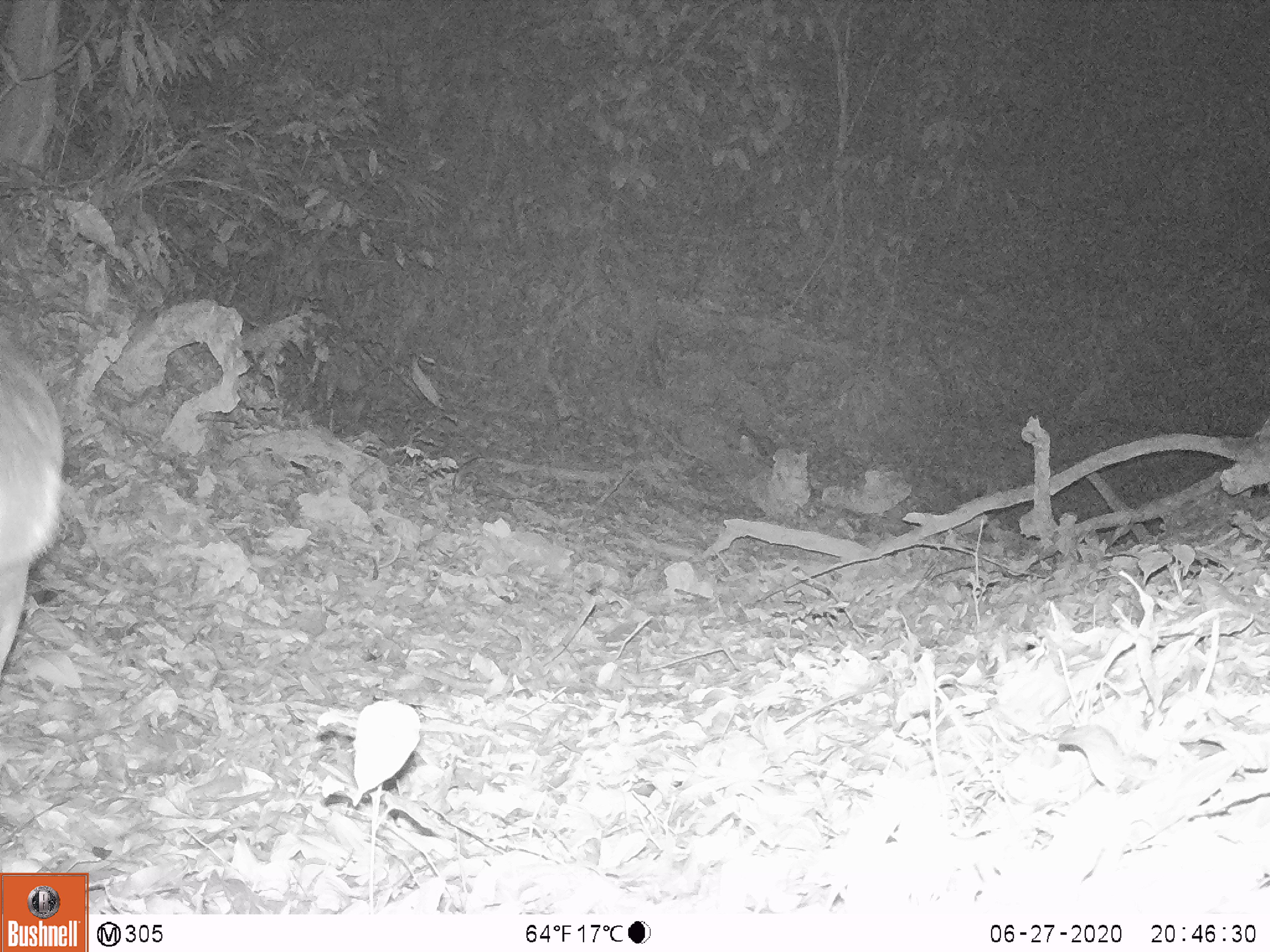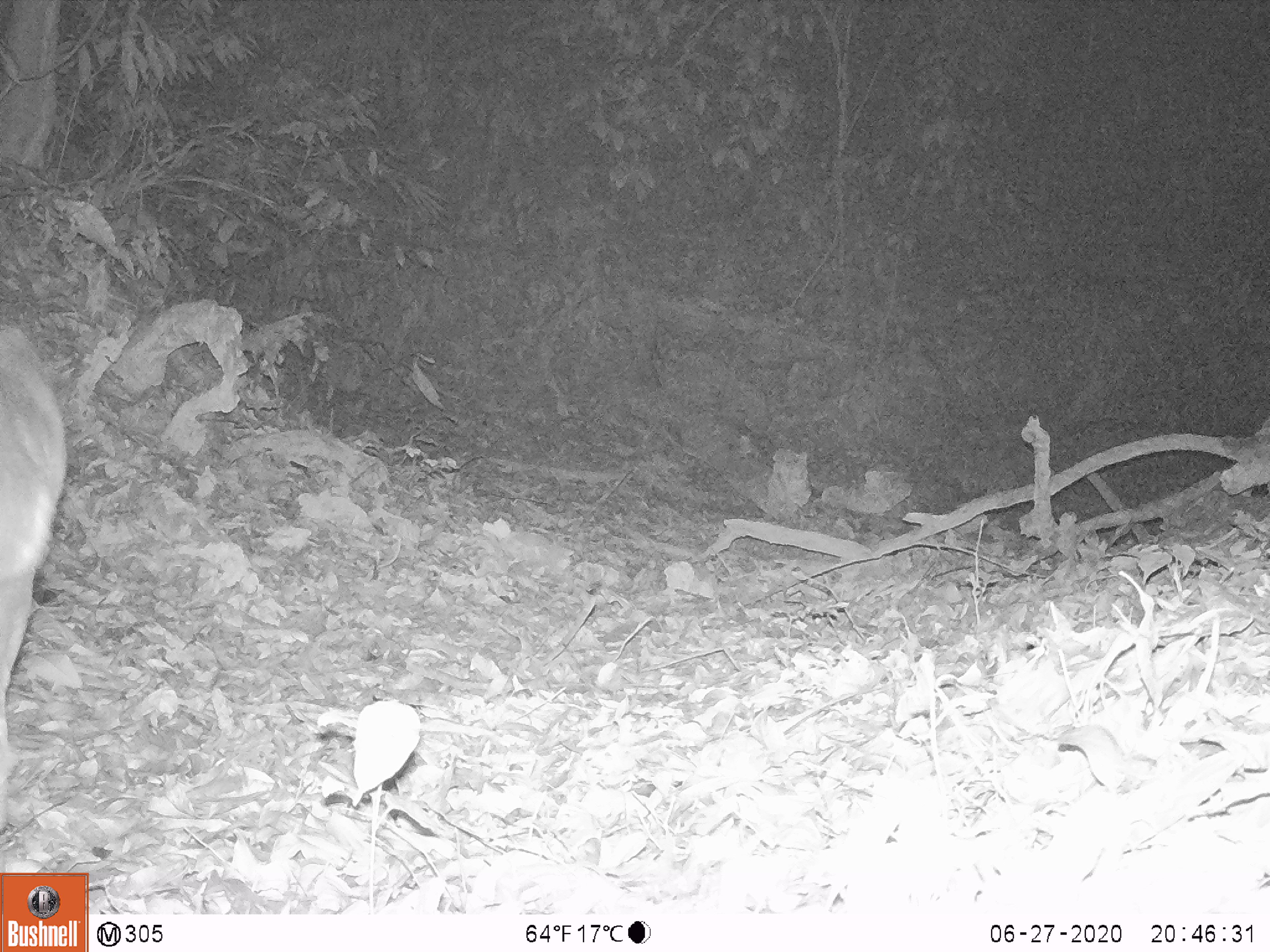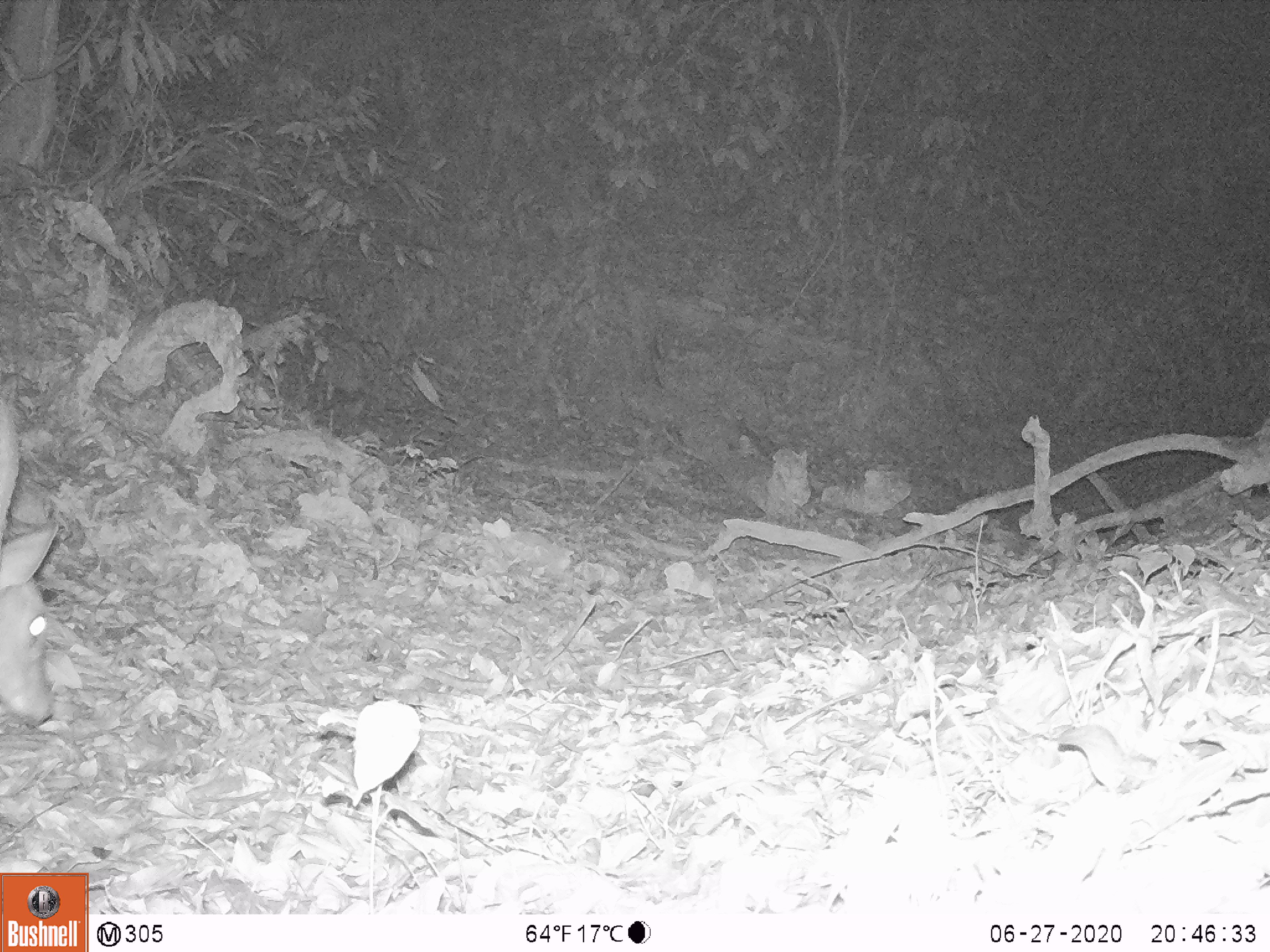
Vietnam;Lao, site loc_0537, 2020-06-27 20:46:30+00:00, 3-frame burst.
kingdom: Animalia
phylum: Chordata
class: Mammalia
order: Artiodactyla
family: Cervidae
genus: Muntiacus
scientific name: Muntiacus vuquangensis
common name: large-antlered muntjac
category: large antlered muntjac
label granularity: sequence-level